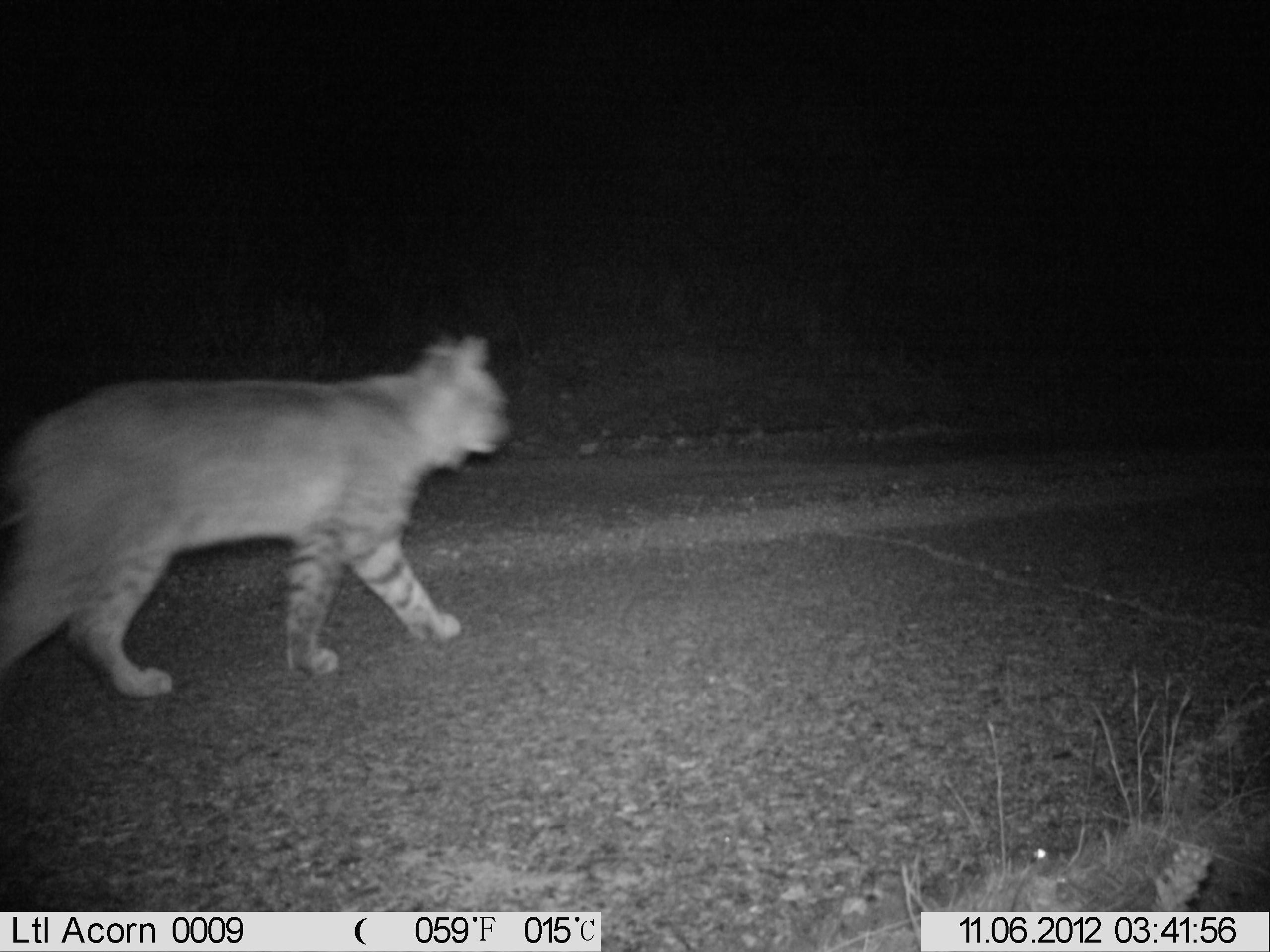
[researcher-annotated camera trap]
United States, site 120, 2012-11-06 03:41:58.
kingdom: Animalia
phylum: Chordata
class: Mammalia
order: Carnivora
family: Felidae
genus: Lynx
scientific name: Lynx rufus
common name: bobcat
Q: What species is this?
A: Bobcat (Lynx rufus).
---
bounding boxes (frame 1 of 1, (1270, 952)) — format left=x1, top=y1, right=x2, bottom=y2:
bobcat: left=0, top=322, right=532, bottom=708